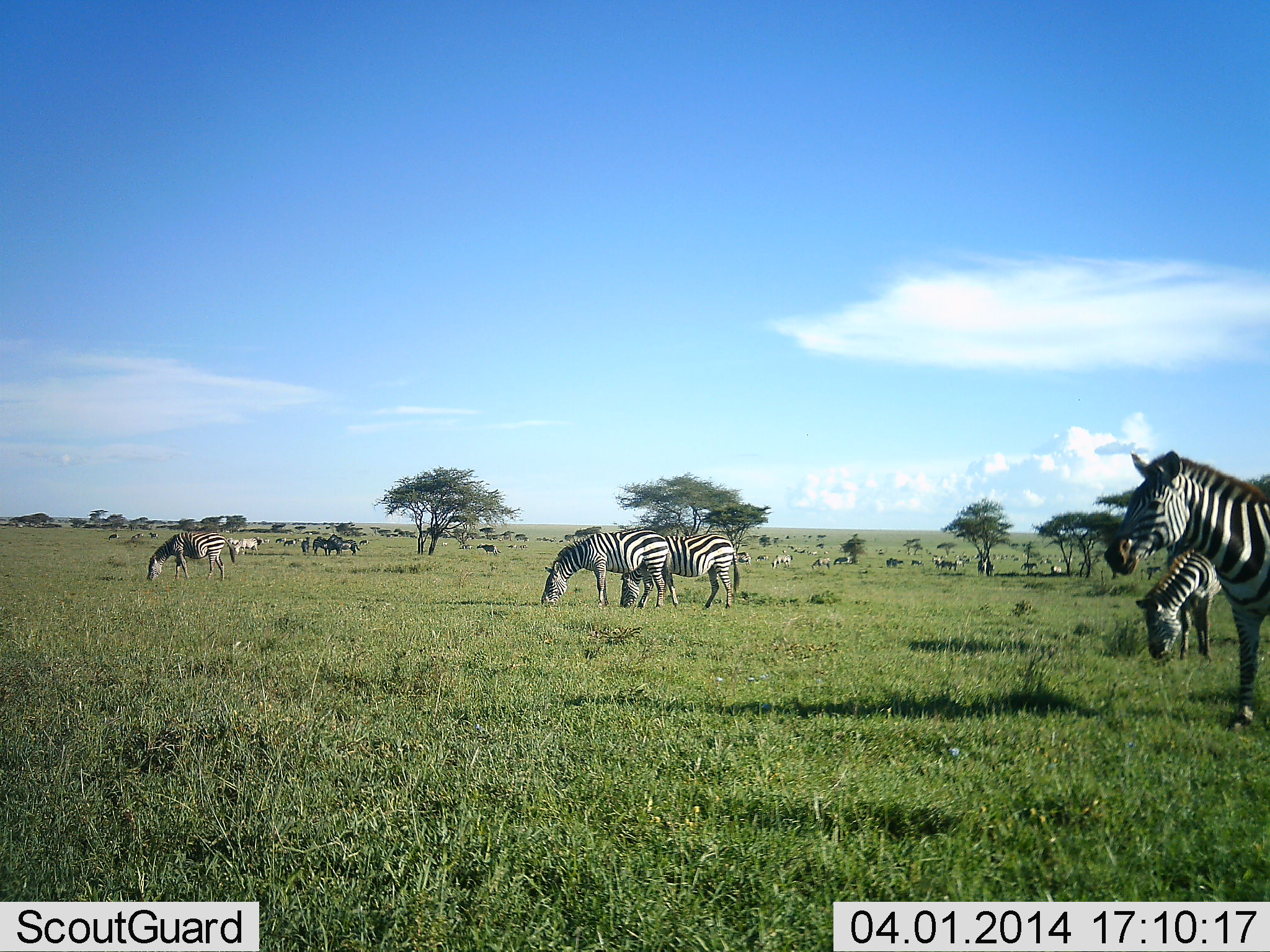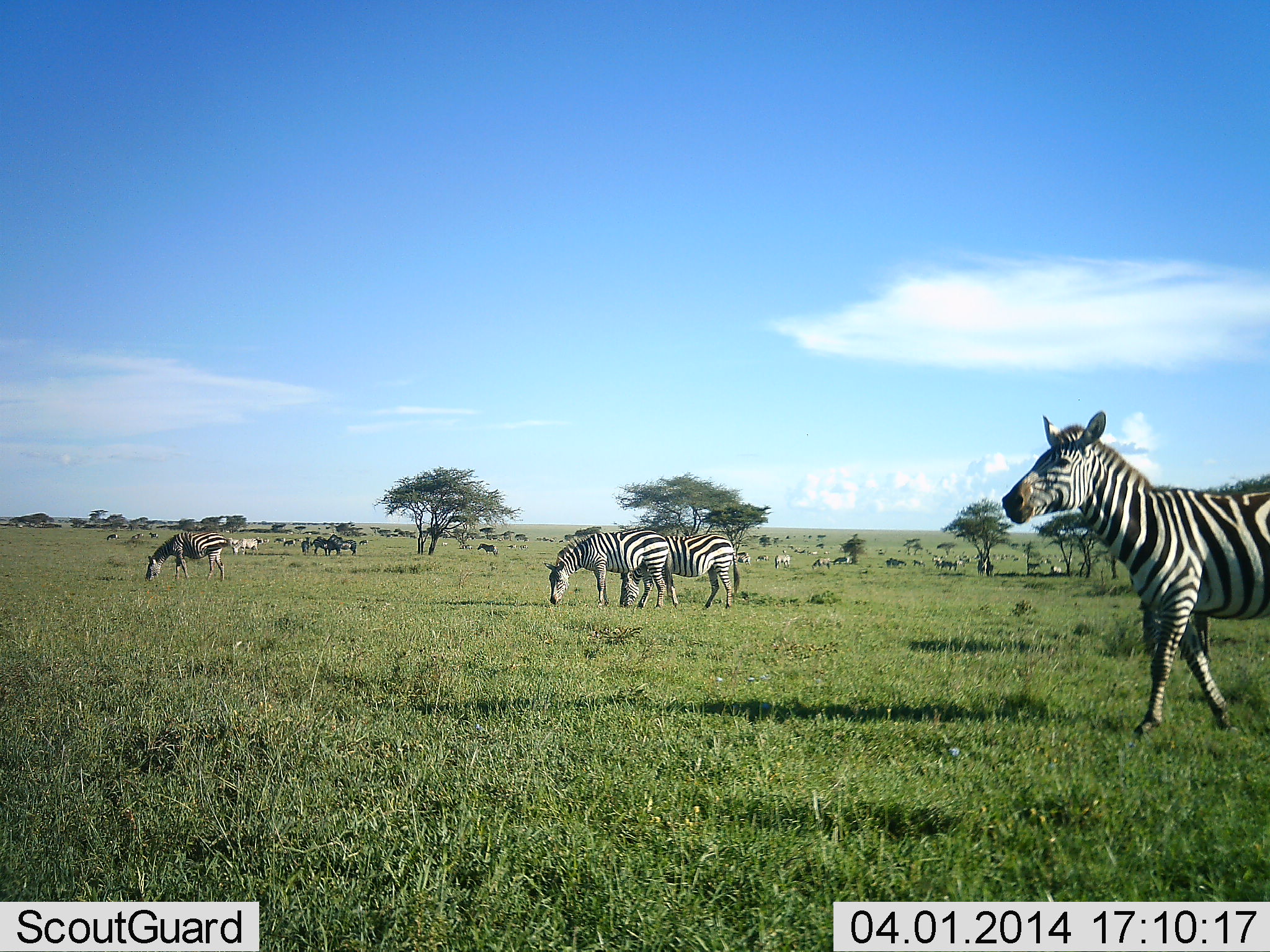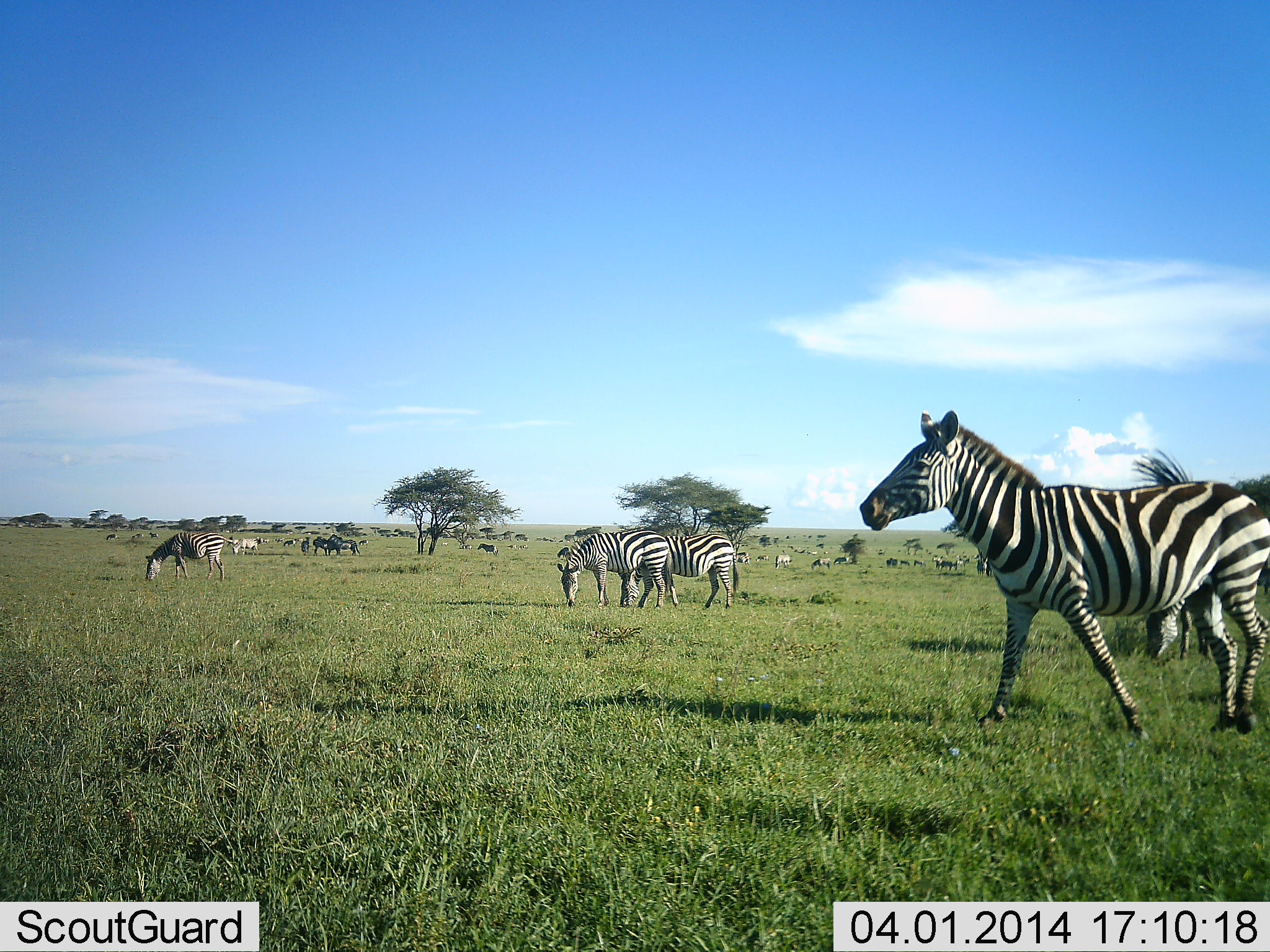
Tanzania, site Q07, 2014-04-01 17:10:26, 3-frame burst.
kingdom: Animalia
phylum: Chordata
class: Mammalia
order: Perissodactyla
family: Equidae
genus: Equus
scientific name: Equus quagga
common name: plains zebra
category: zebra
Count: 11-50.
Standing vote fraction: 36%.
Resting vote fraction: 0%.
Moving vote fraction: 73%.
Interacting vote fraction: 0%.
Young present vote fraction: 0%.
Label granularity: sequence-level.